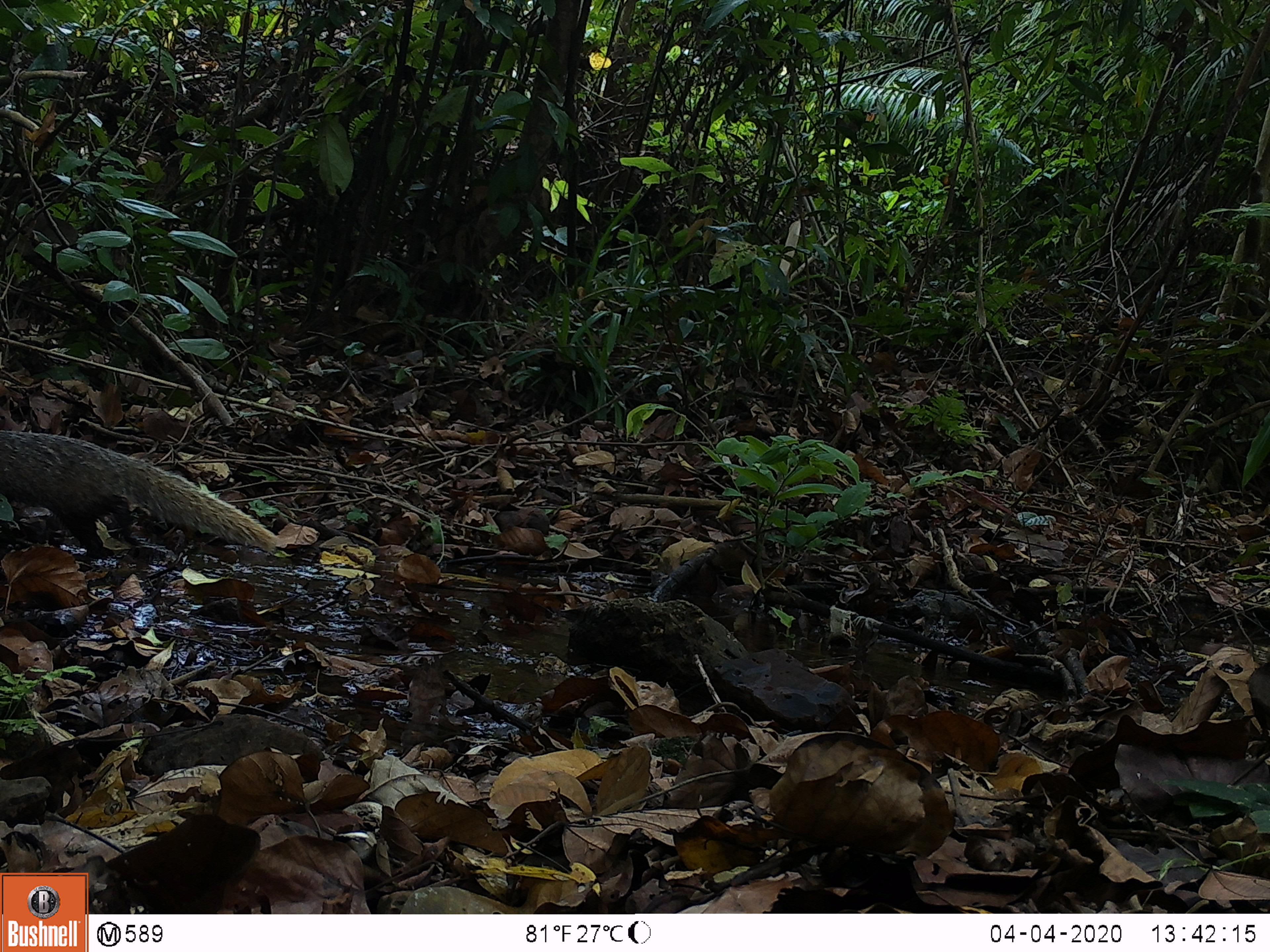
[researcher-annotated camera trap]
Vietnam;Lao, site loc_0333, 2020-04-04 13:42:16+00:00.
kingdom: Animalia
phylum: Chordata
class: Mammalia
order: Carnivora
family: Herpestidae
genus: Urva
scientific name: Urva urva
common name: crab-eating mongoose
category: crab eating mongoose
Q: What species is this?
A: Crab eating mongoose (crab-eating mongoose) (Urva urva).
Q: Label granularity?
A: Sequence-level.